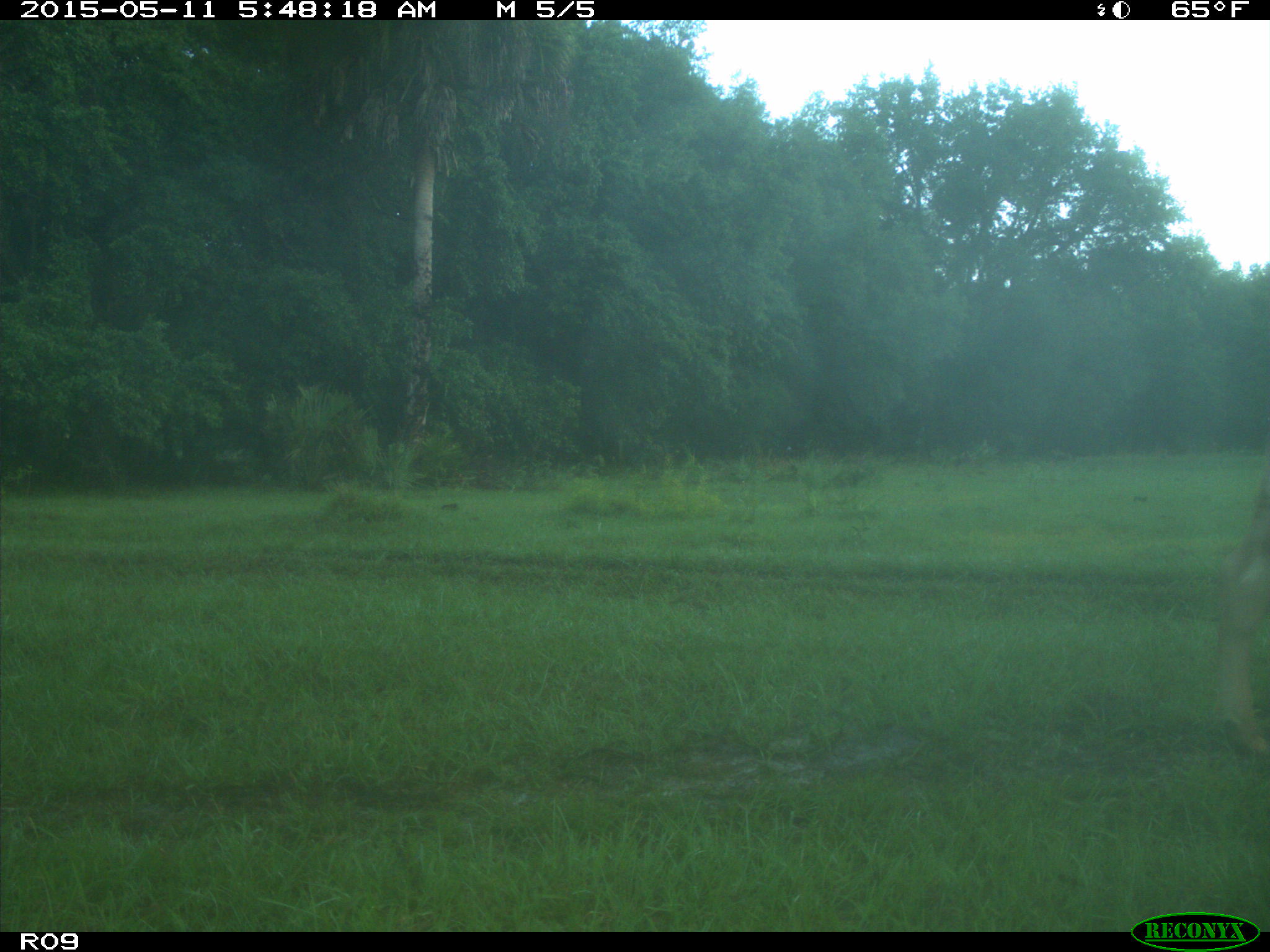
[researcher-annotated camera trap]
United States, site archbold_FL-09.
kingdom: Animalia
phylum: Chordata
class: Mammalia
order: Artiodactyla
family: Bovidae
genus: Bos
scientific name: Bos taurus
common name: domestic cow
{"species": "Bos taurus (domestic cow)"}